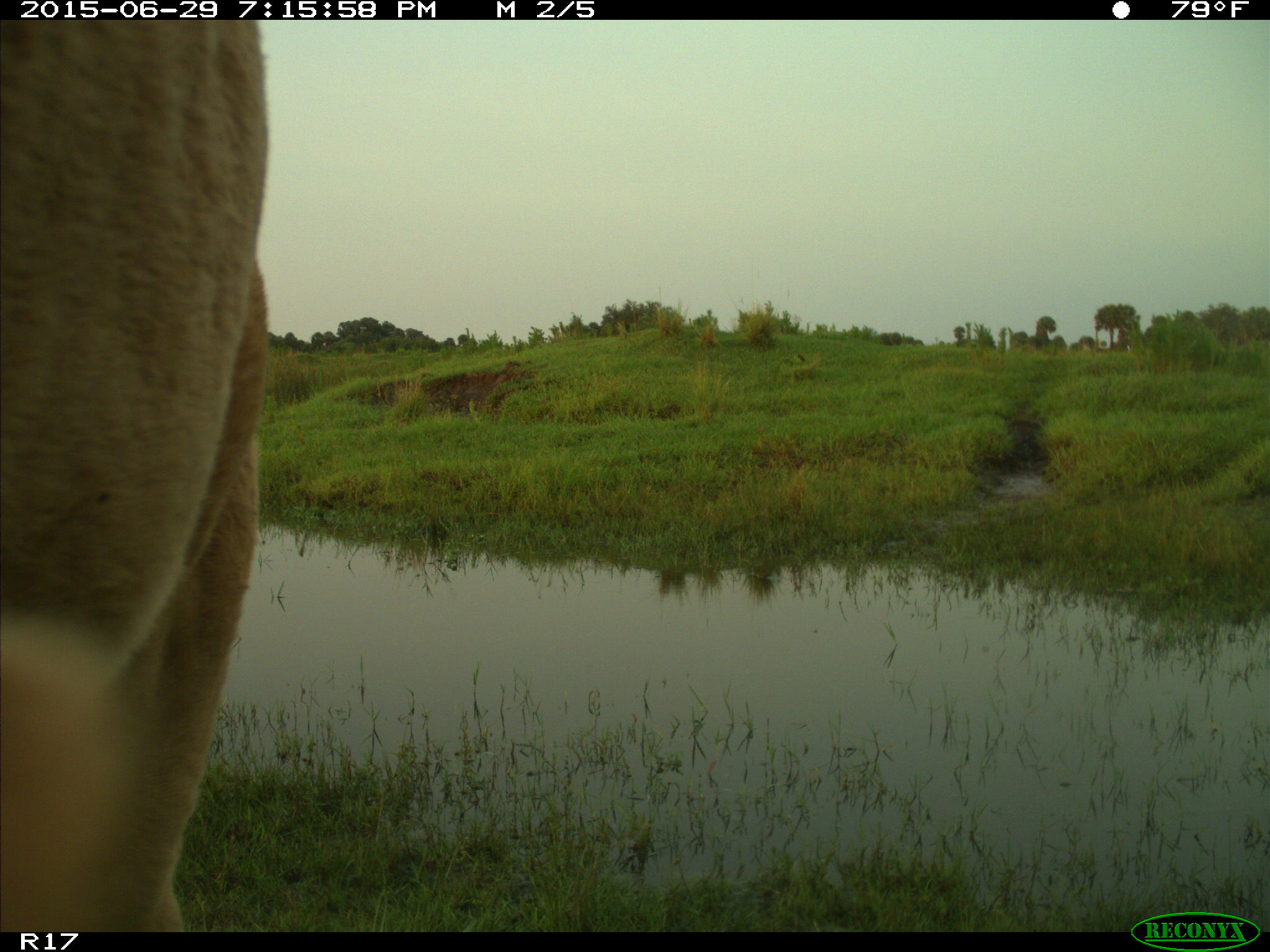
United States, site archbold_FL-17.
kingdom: Animalia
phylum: Chordata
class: Mammalia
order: Artiodactyla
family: Bovidae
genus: Bos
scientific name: Bos taurus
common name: domestic cow